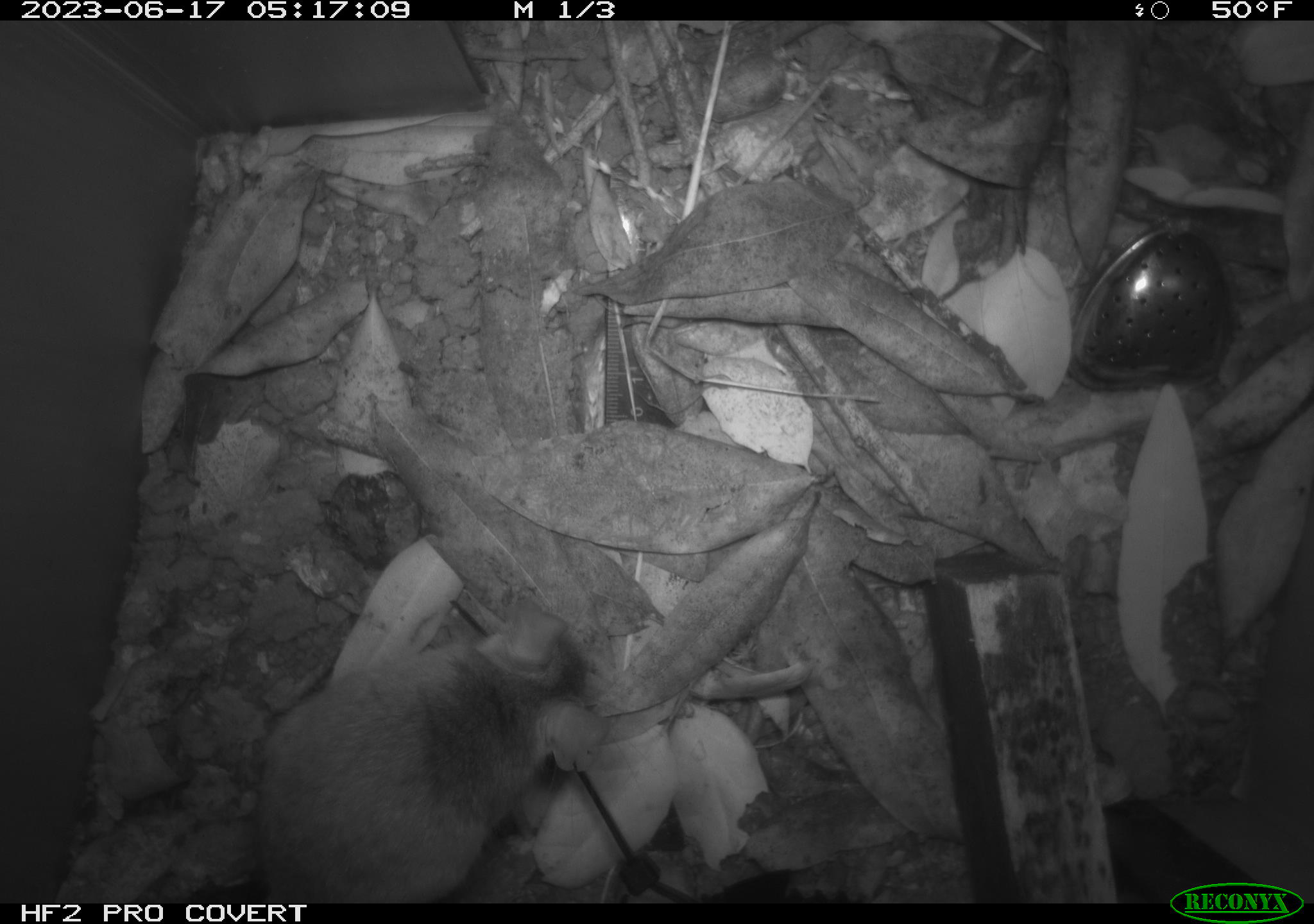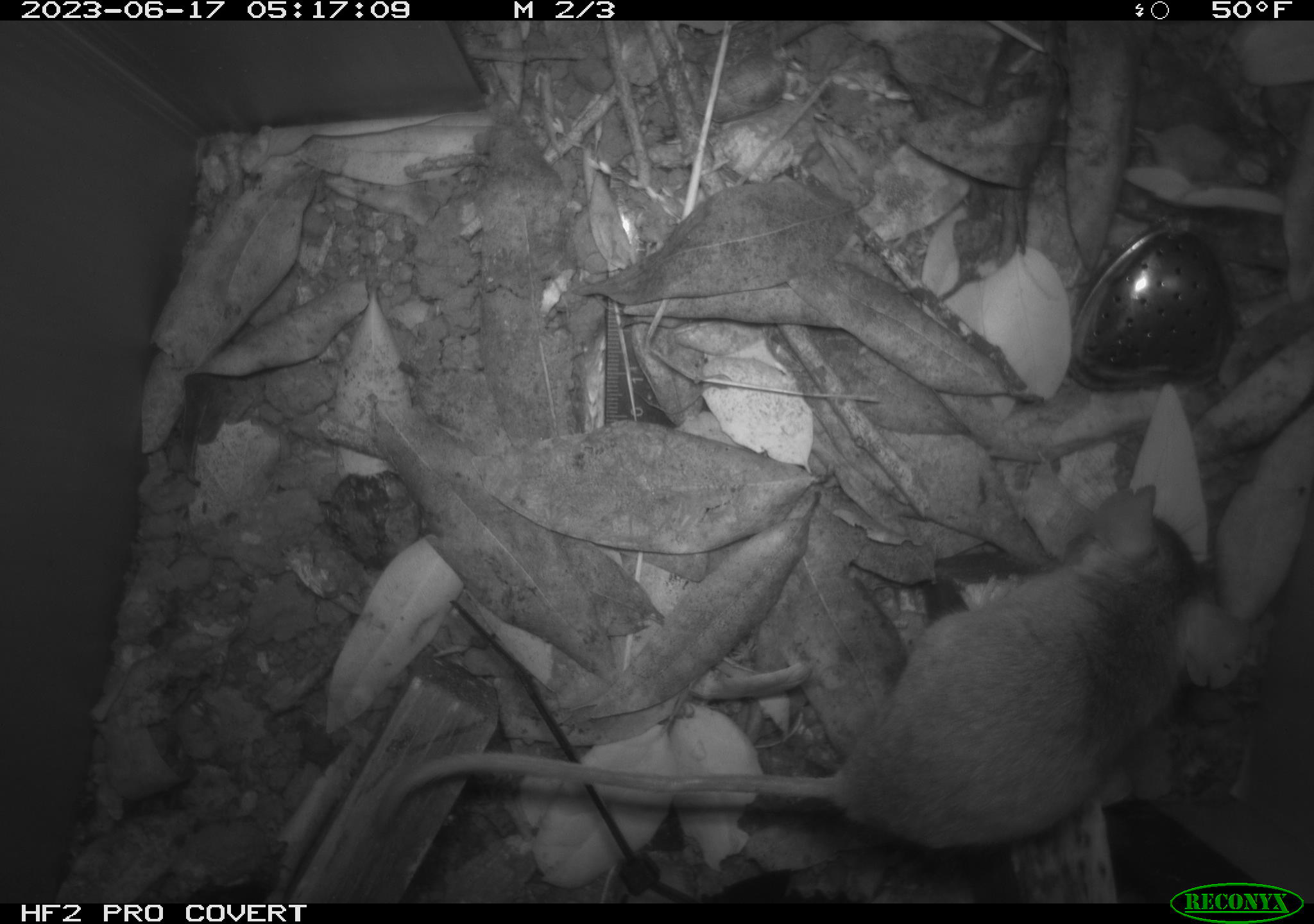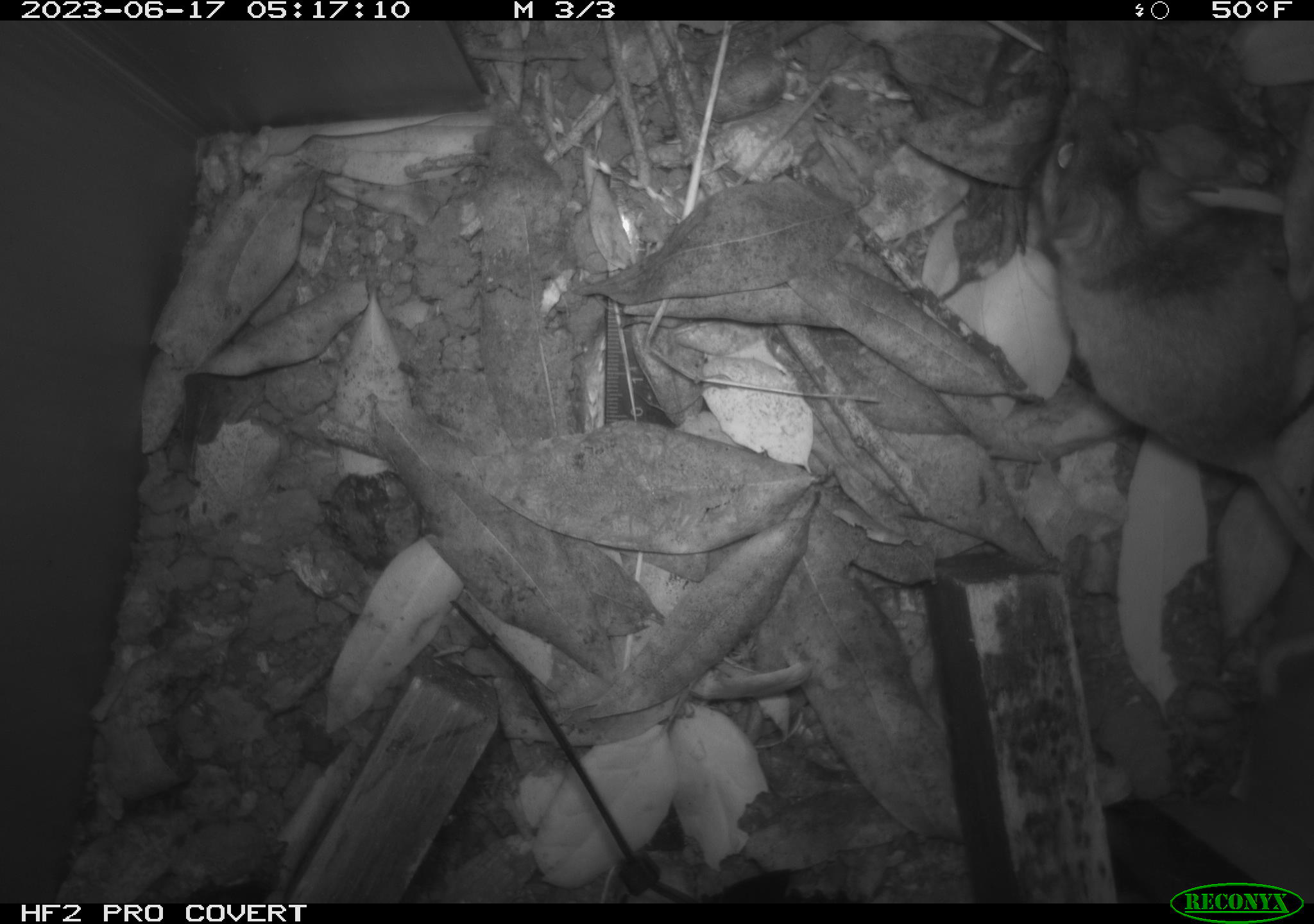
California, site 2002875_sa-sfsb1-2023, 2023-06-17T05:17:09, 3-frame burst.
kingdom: Animalia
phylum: Chordata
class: Mammalia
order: Rodentia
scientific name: Rodentia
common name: mouse species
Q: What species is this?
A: Mouse species (Rodentia).